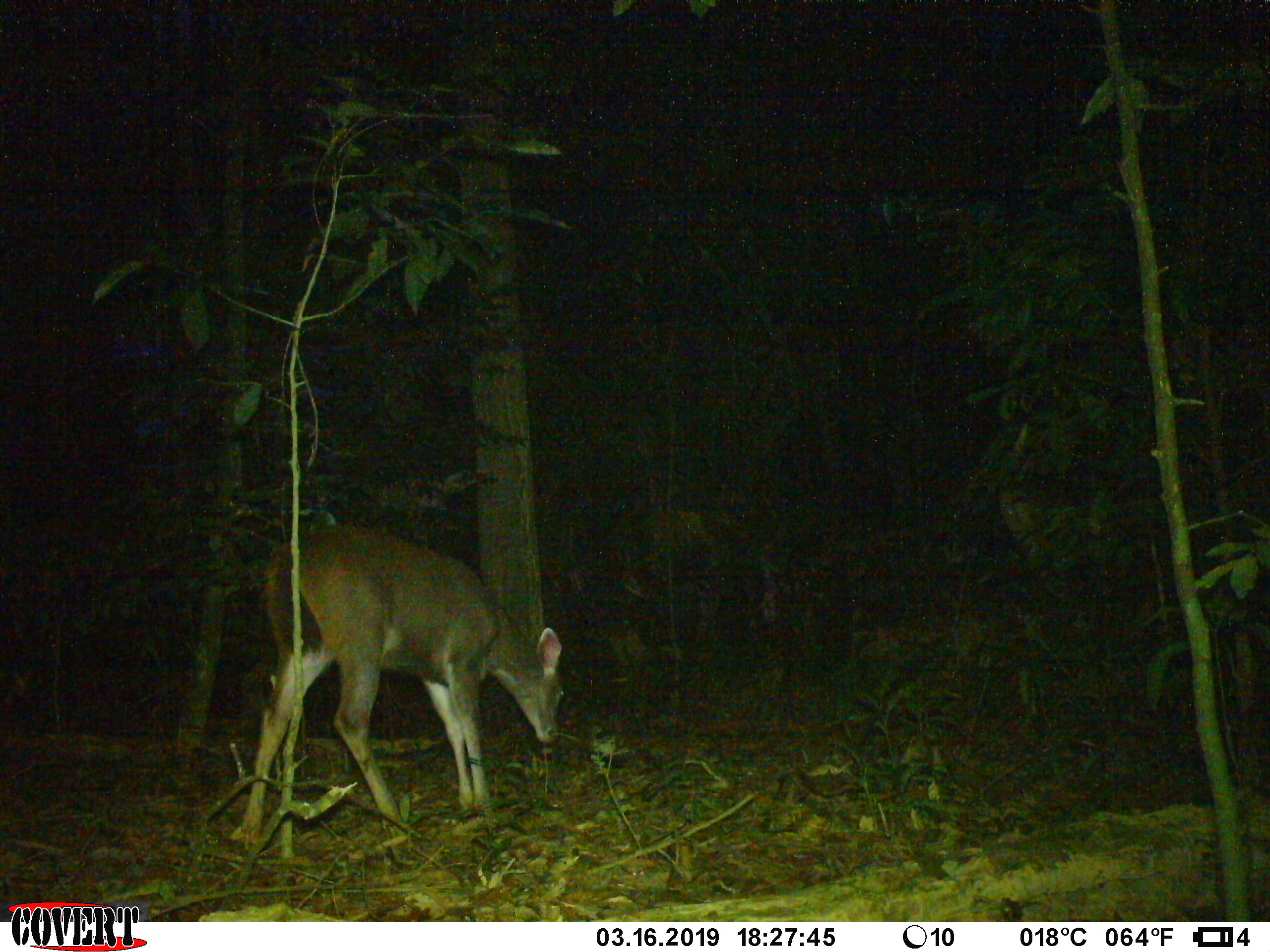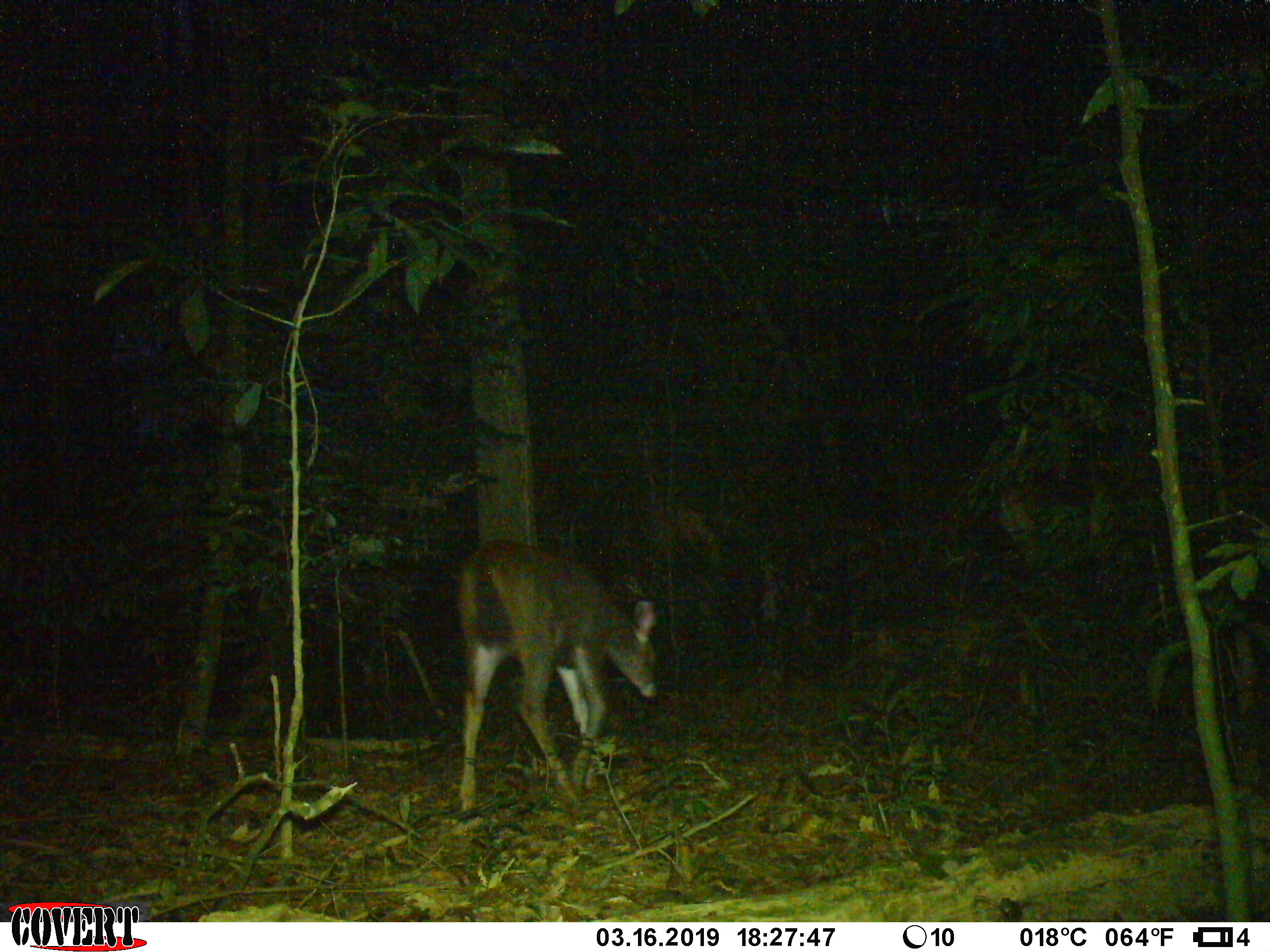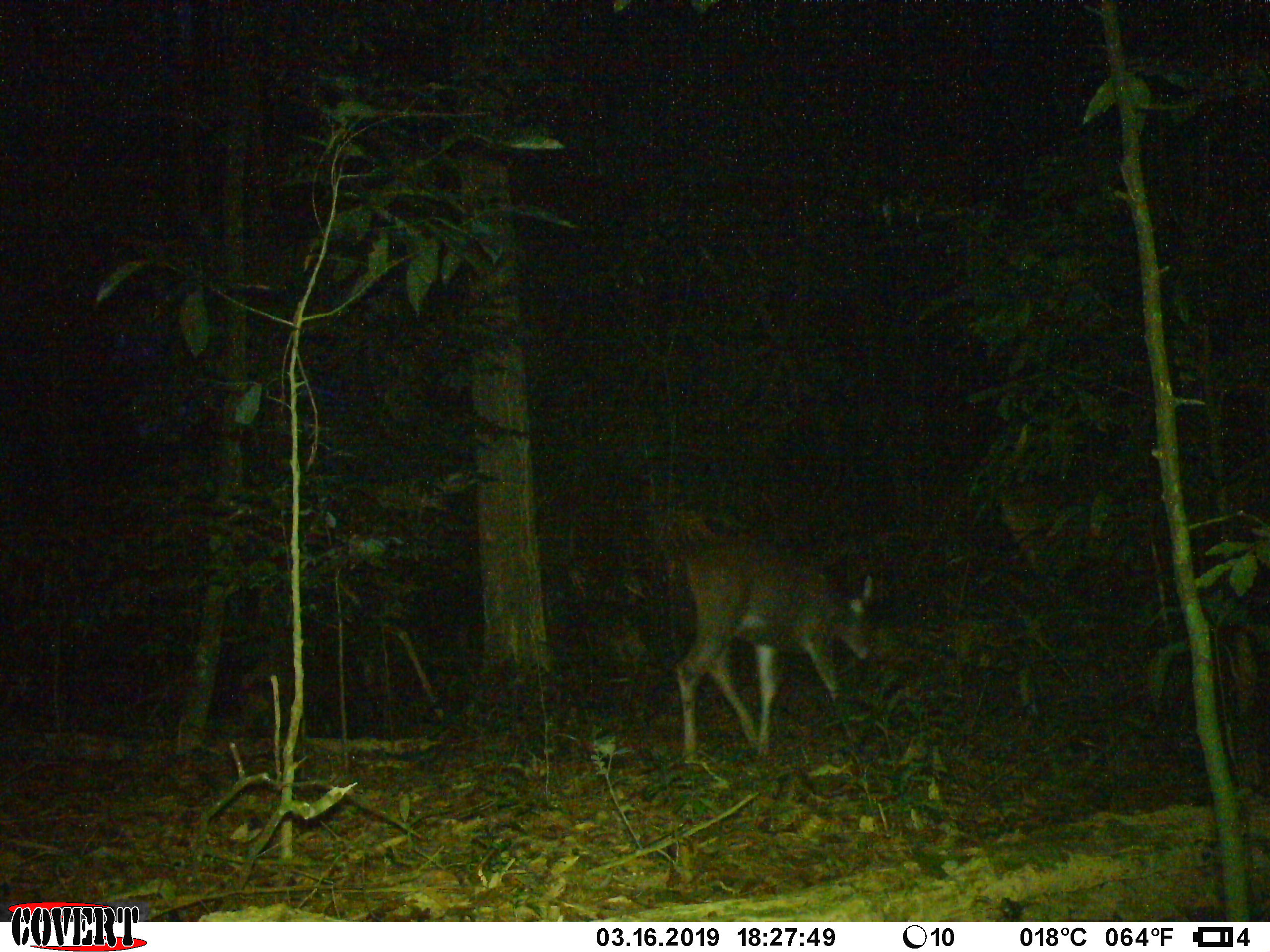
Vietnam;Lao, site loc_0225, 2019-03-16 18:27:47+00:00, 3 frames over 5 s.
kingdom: Animalia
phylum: Chordata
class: Mammalia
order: Artiodactyla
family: Cervidae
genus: Rusa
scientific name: Rusa unicolor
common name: sambar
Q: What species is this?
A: Sambar (Rusa unicolor).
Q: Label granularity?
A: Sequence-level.